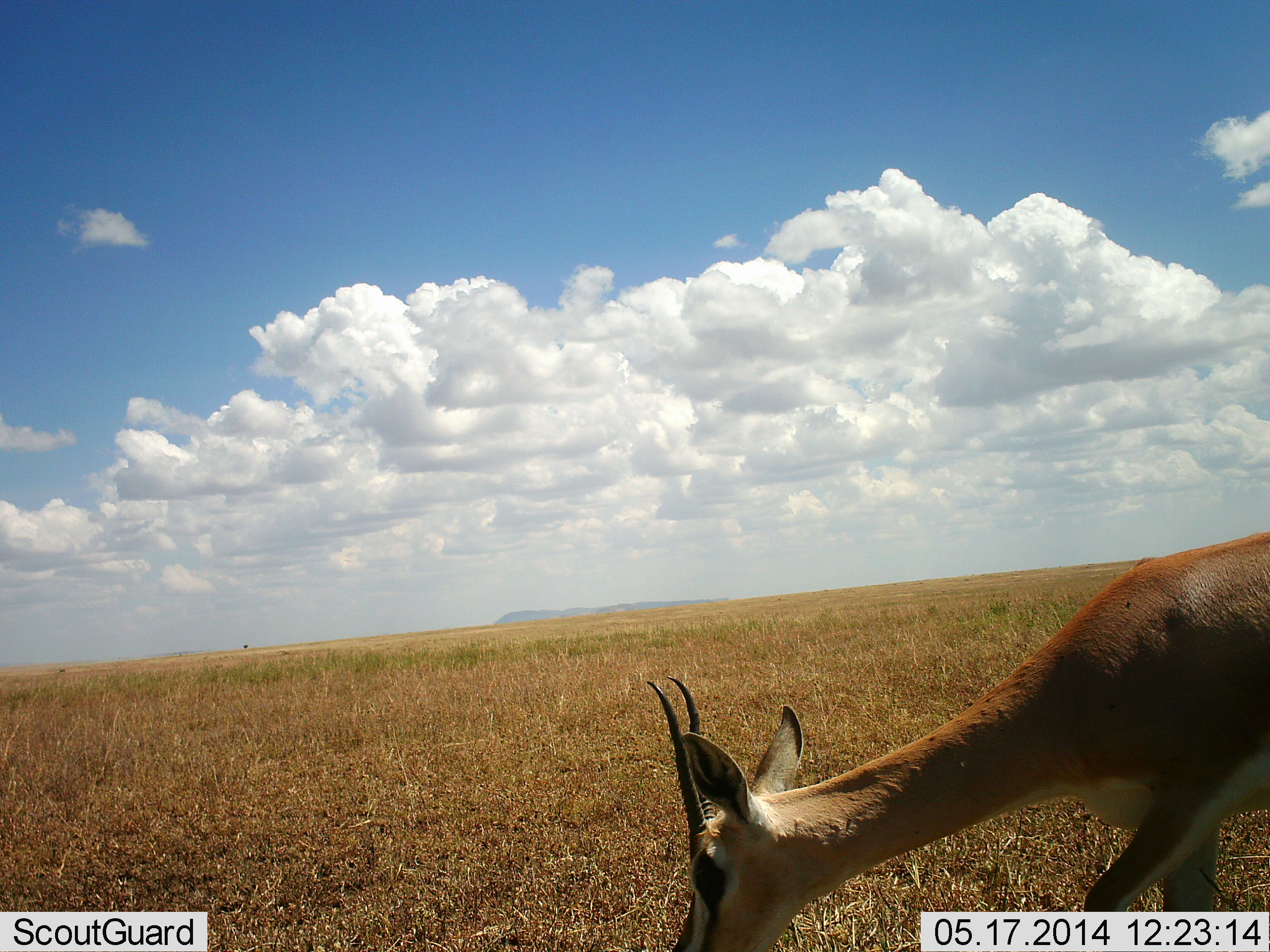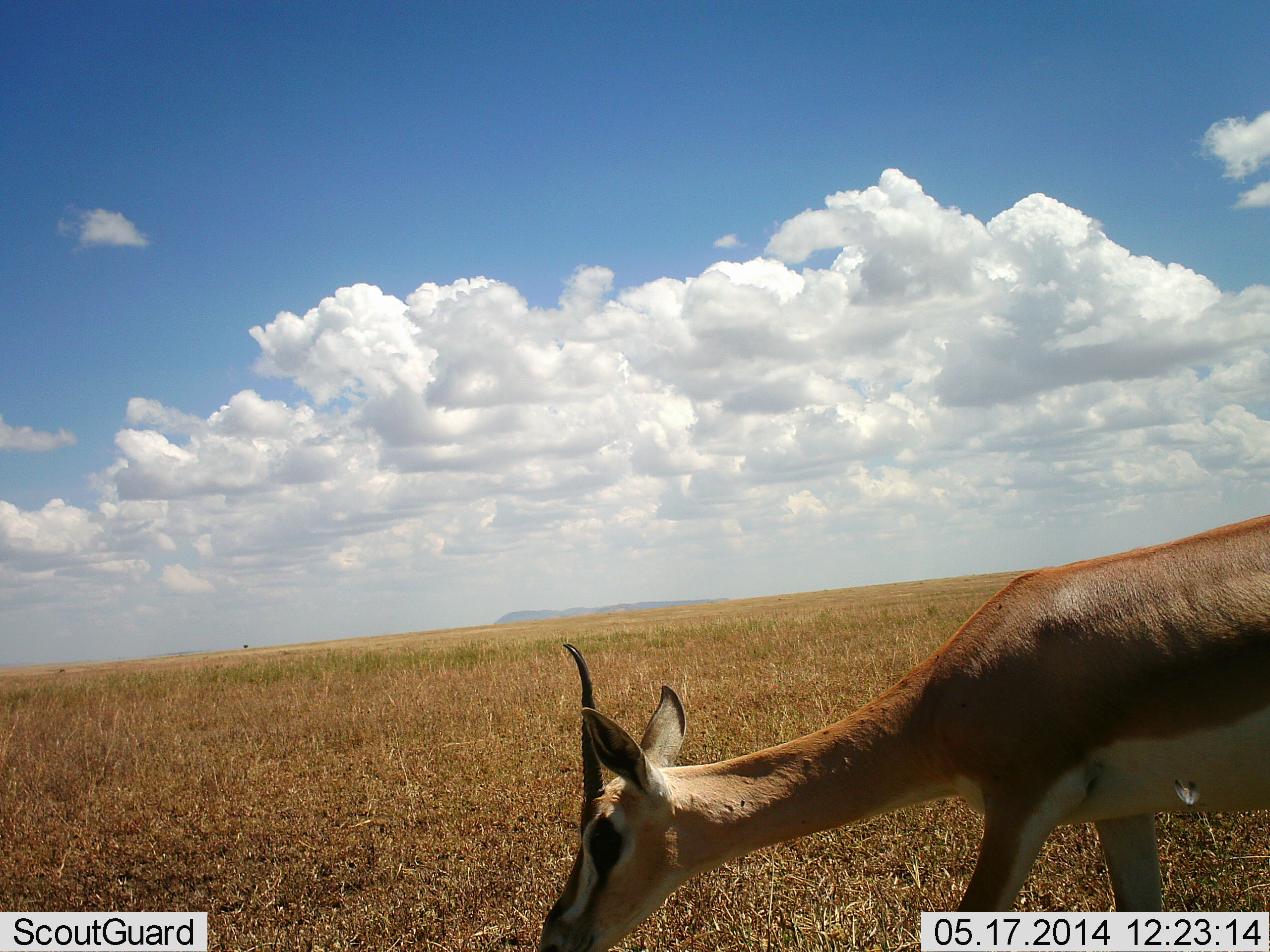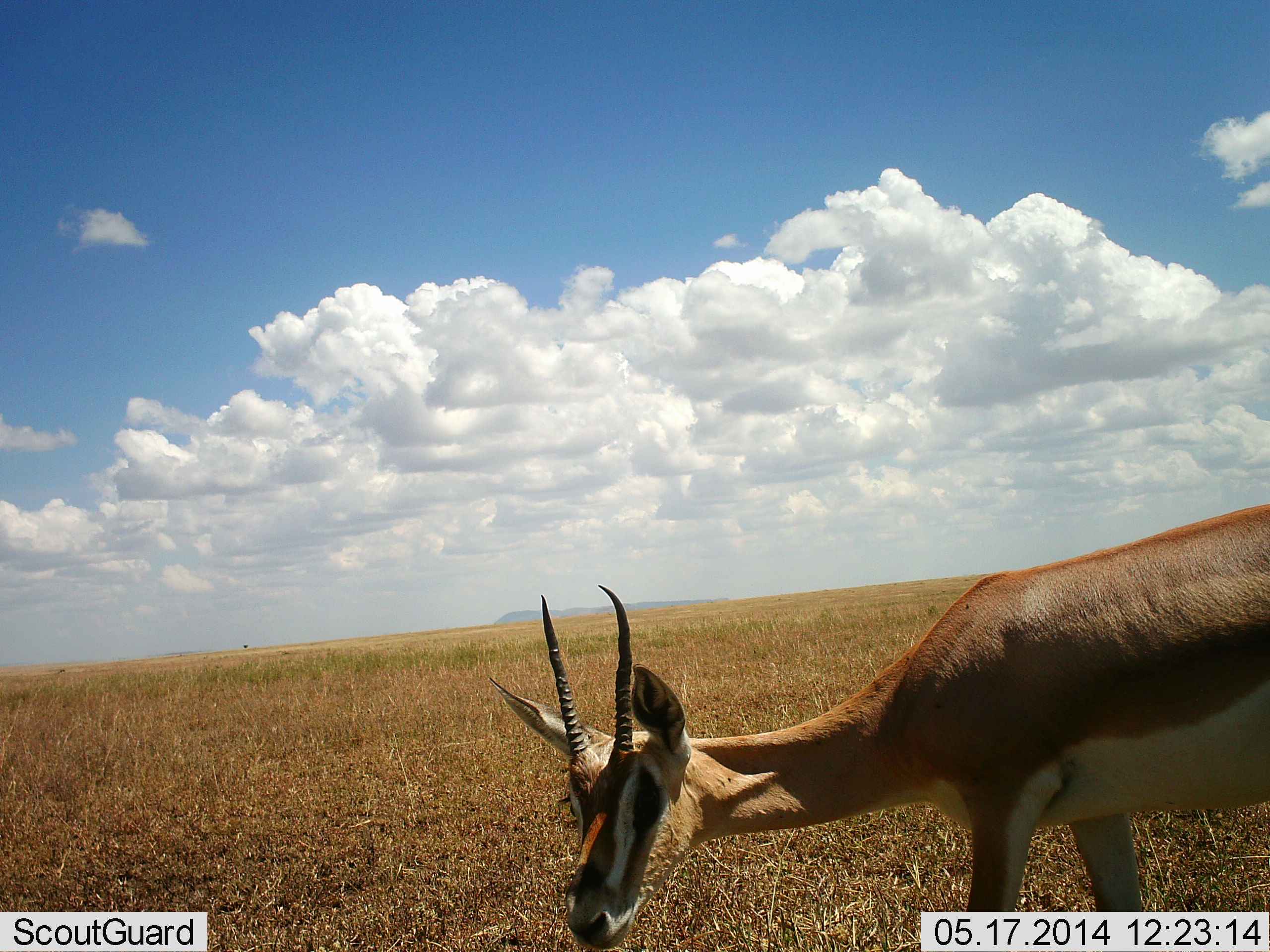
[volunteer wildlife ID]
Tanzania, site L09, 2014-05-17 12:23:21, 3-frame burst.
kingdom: Animalia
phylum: Chordata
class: Mammalia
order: Artiodactyla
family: Bovidae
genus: Nanger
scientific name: Nanger granti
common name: grant's gazelle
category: gazellegrants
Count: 1.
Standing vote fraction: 18%.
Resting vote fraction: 0%.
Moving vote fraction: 9%.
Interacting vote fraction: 0%.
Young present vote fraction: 0%.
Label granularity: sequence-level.